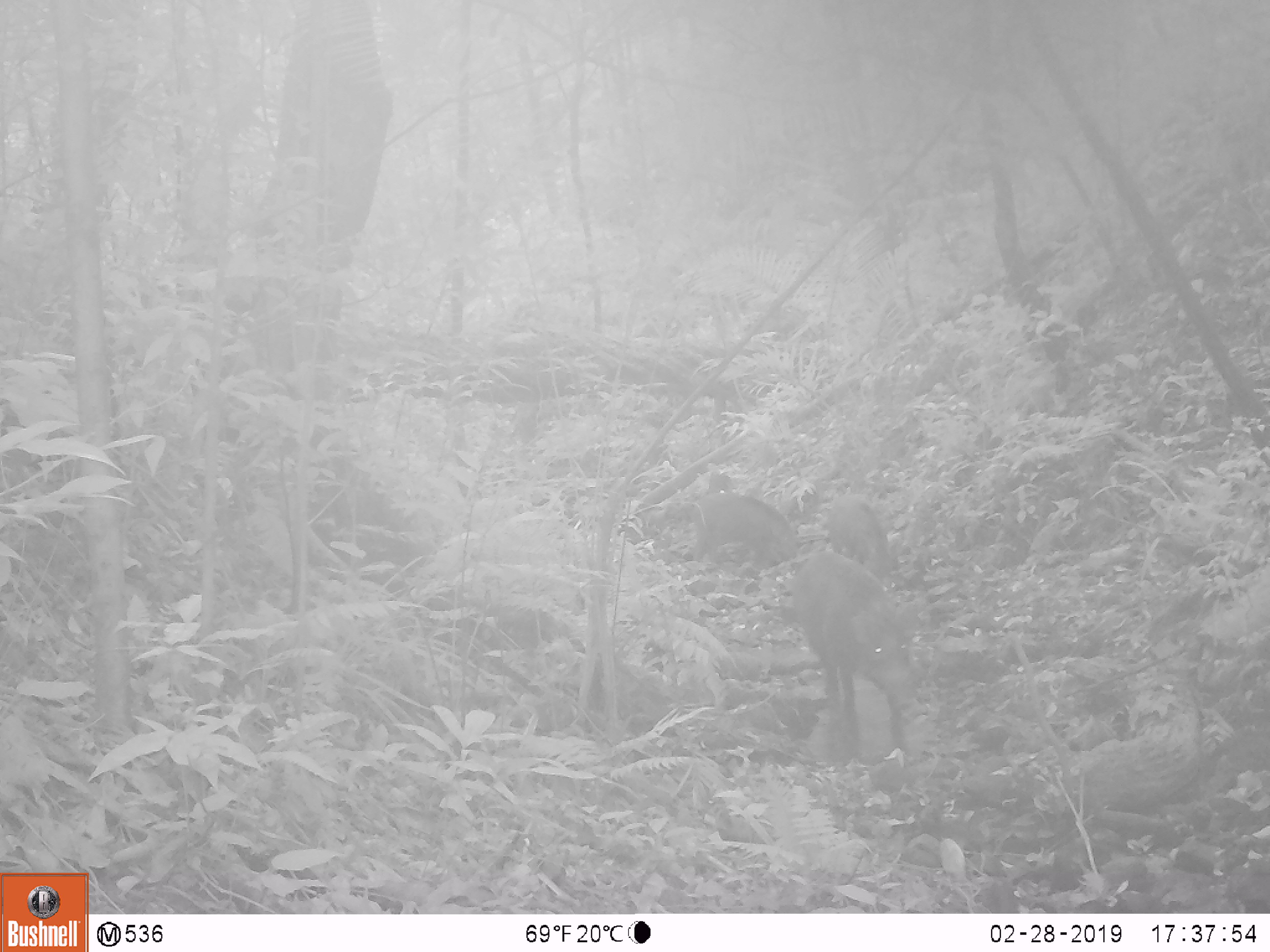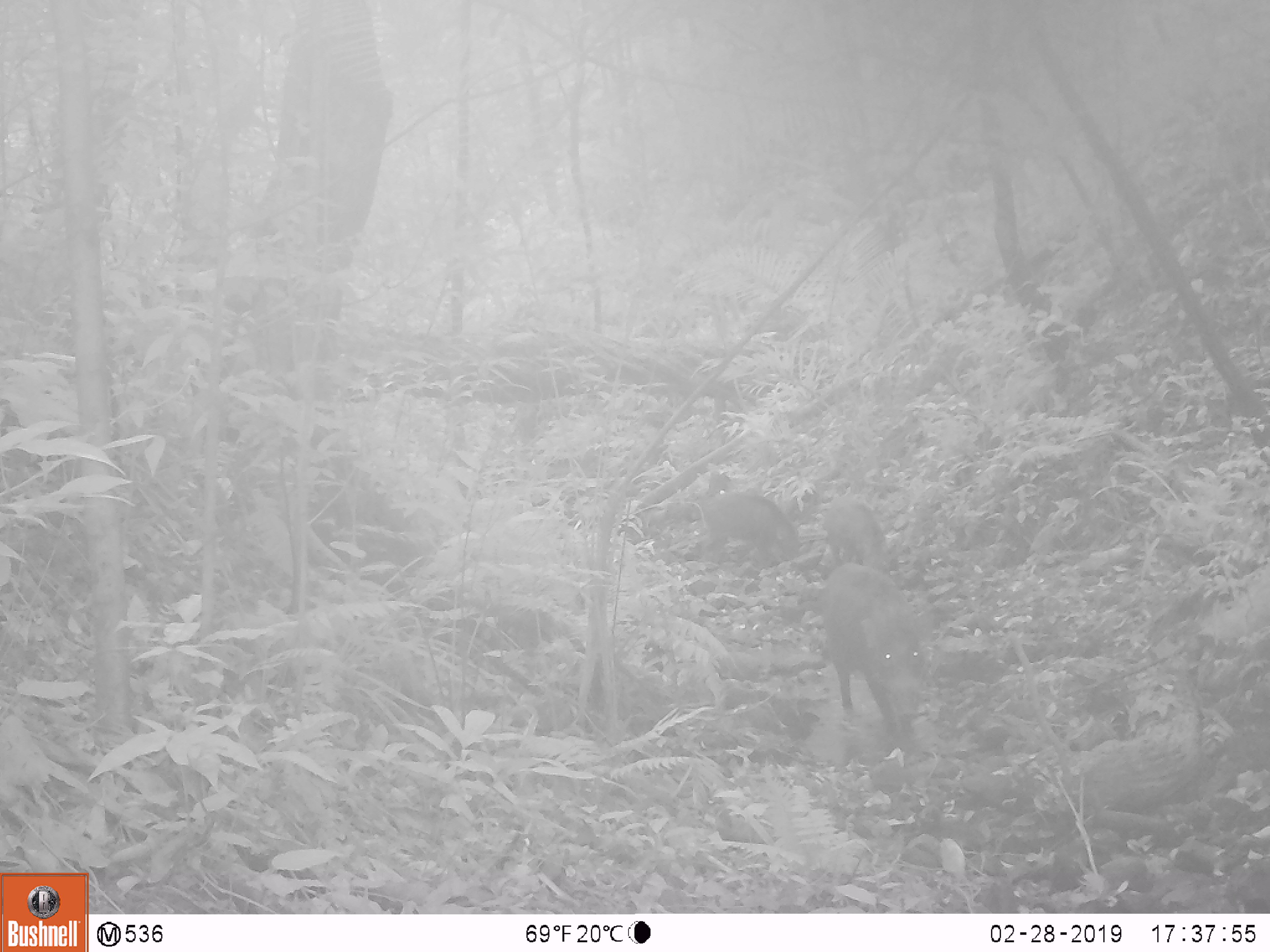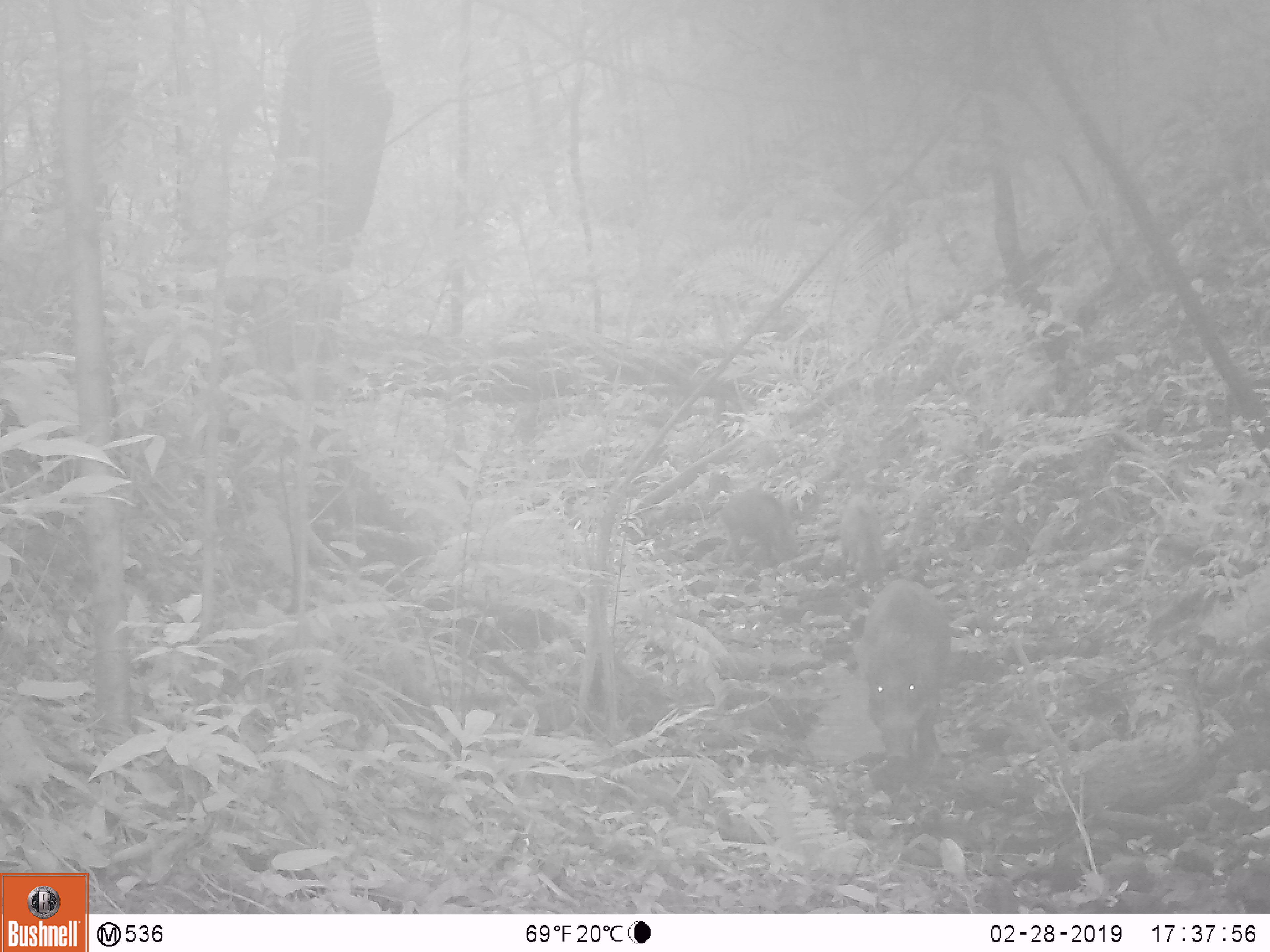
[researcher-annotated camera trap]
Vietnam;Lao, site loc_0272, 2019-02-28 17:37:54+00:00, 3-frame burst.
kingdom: Animalia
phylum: Chordata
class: Mammalia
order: Artiodactyla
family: Suidae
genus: Sus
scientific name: Sus scrofa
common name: eurasian wild pig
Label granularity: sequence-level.